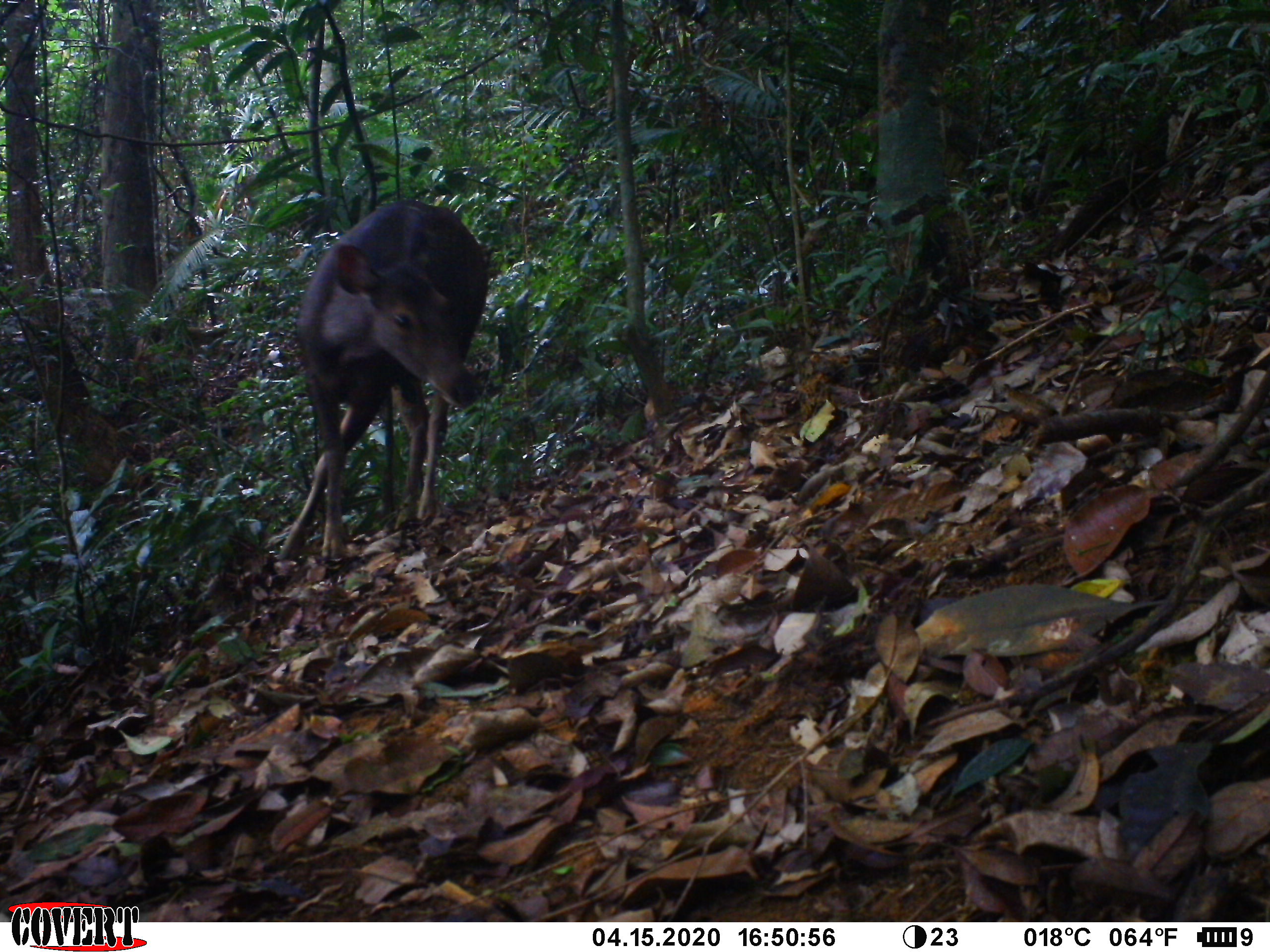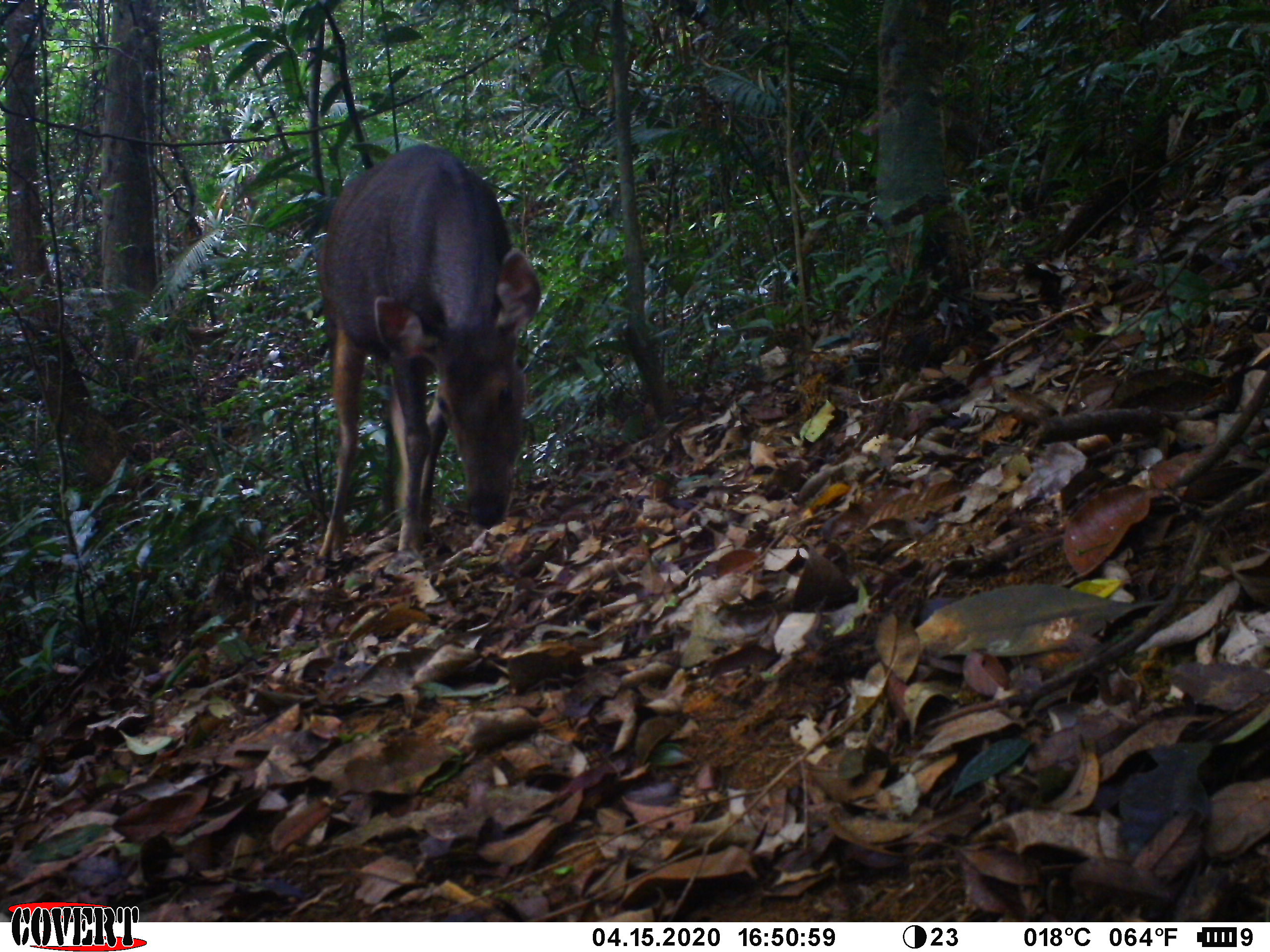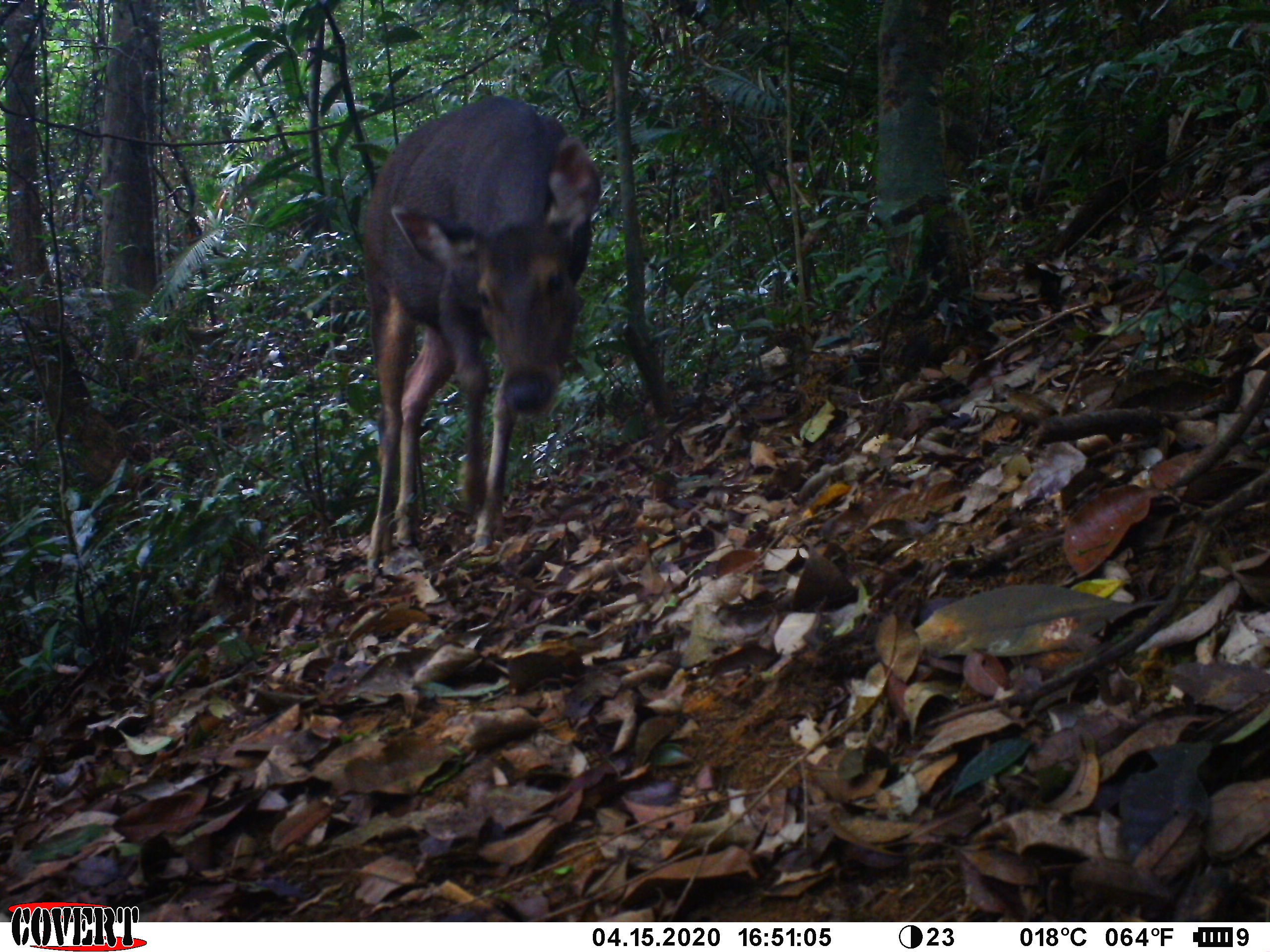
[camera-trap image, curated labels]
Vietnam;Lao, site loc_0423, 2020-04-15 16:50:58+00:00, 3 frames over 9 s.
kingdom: Animalia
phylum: Chordata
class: Mammalia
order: Artiodactyla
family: Cervidae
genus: Rusa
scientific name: Rusa unicolor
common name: sambar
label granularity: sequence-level